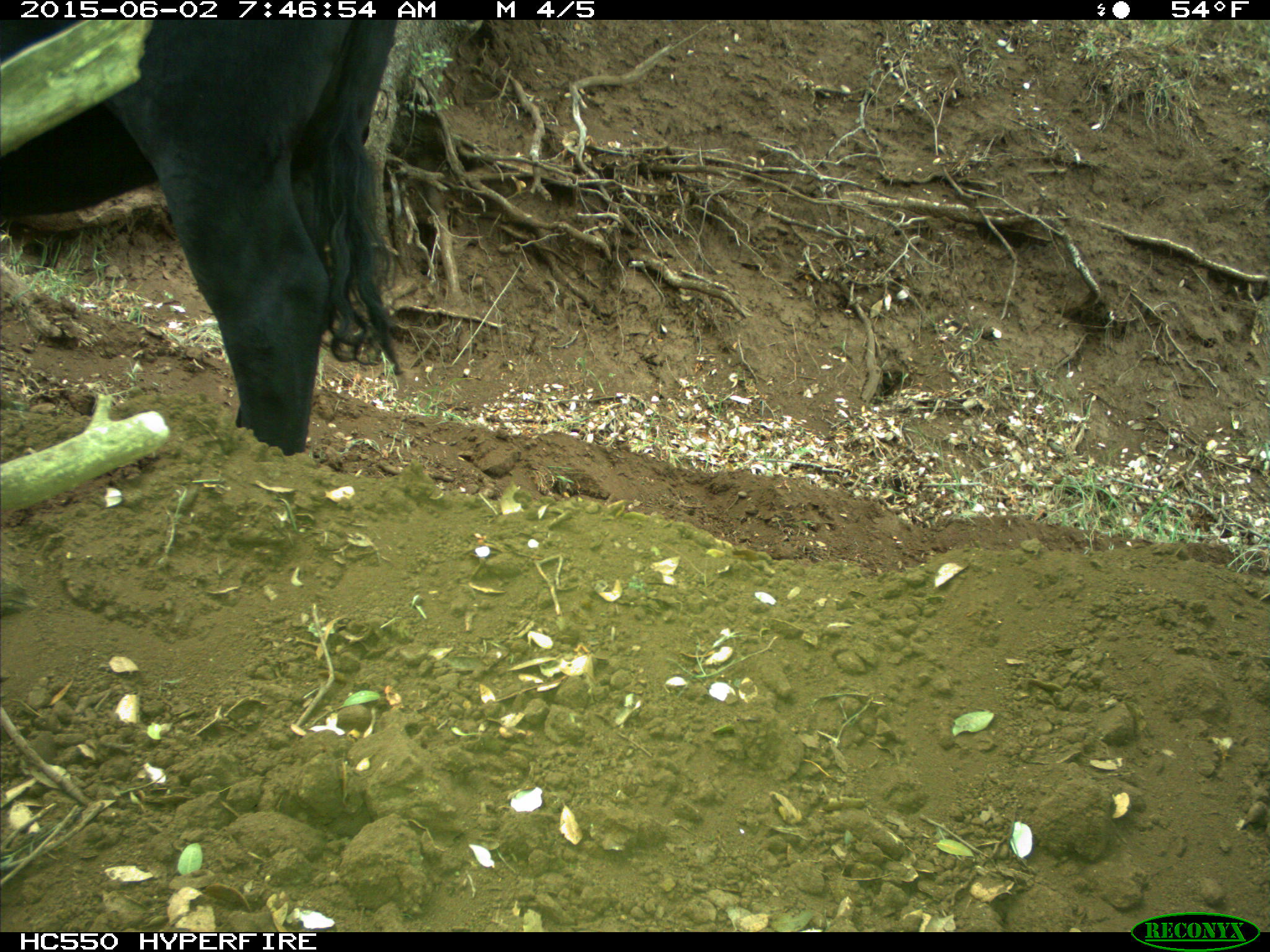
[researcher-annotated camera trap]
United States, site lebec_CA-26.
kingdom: Animalia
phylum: Chordata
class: Mammalia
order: Artiodactyla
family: Bovidae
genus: Bos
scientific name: Bos taurus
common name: domestic cow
Bos taurus (domestic cow).